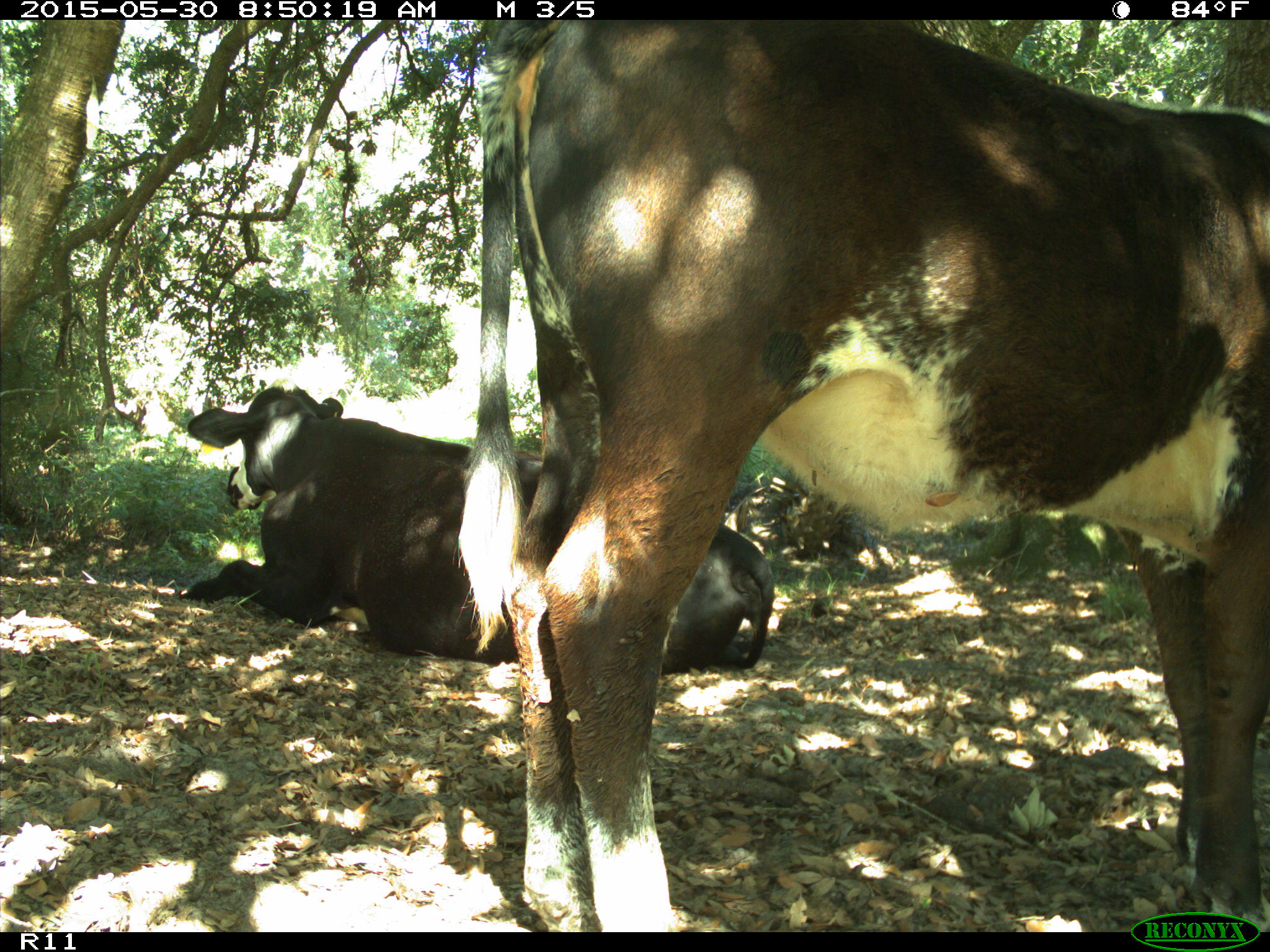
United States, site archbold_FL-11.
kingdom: Animalia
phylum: Chordata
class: Mammalia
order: Artiodactyla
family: Bovidae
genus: Bos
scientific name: Bos taurus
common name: domestic cow